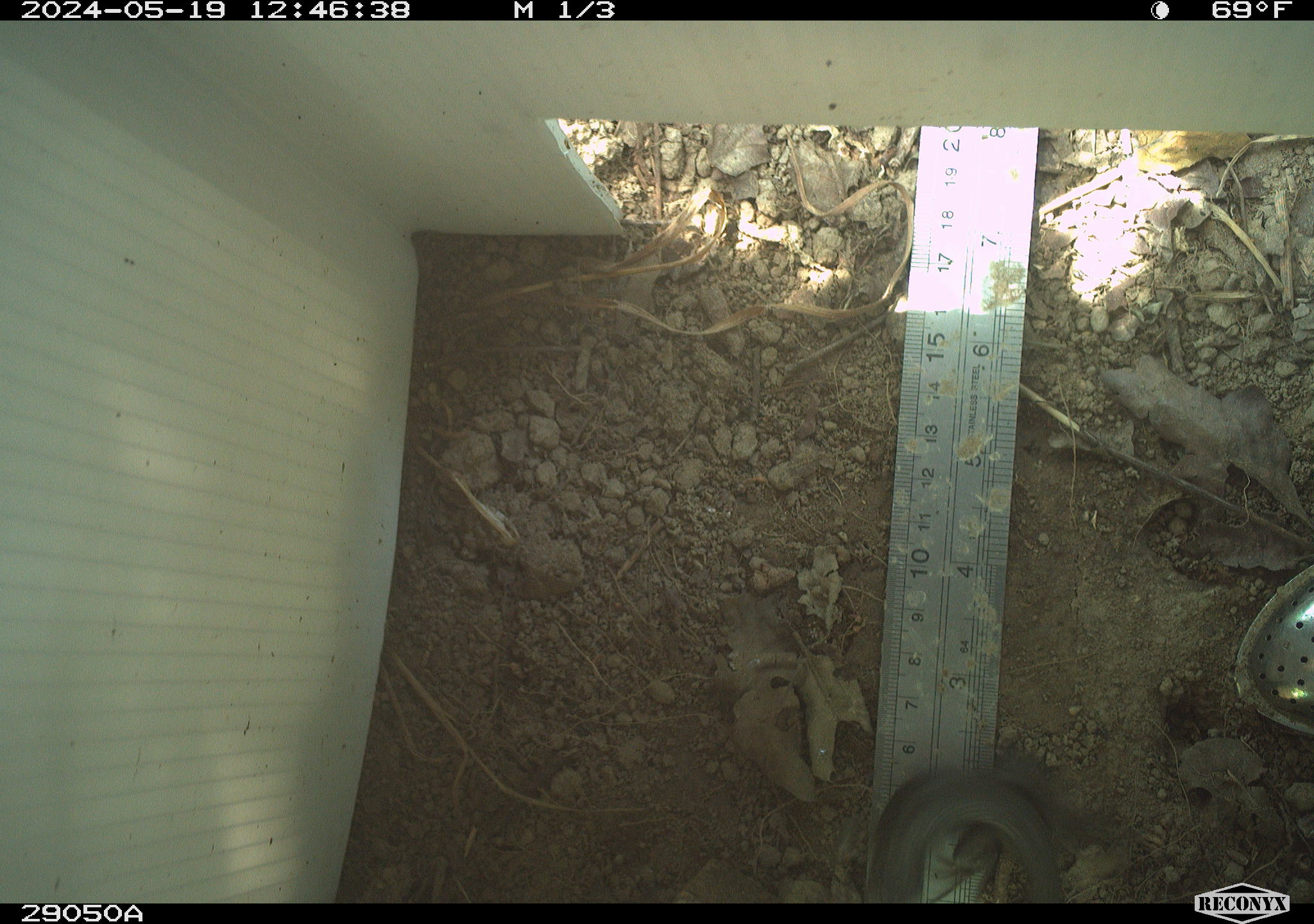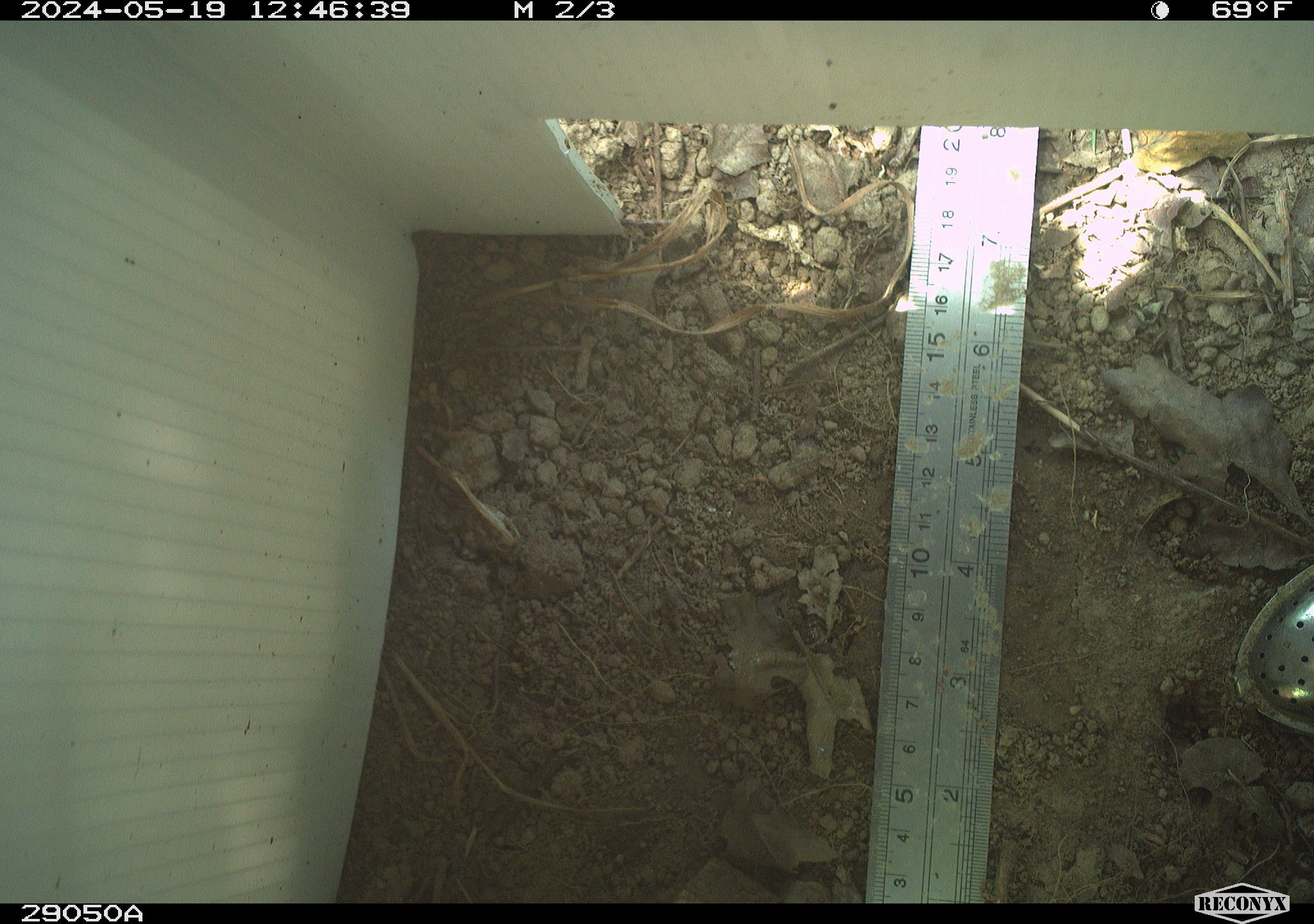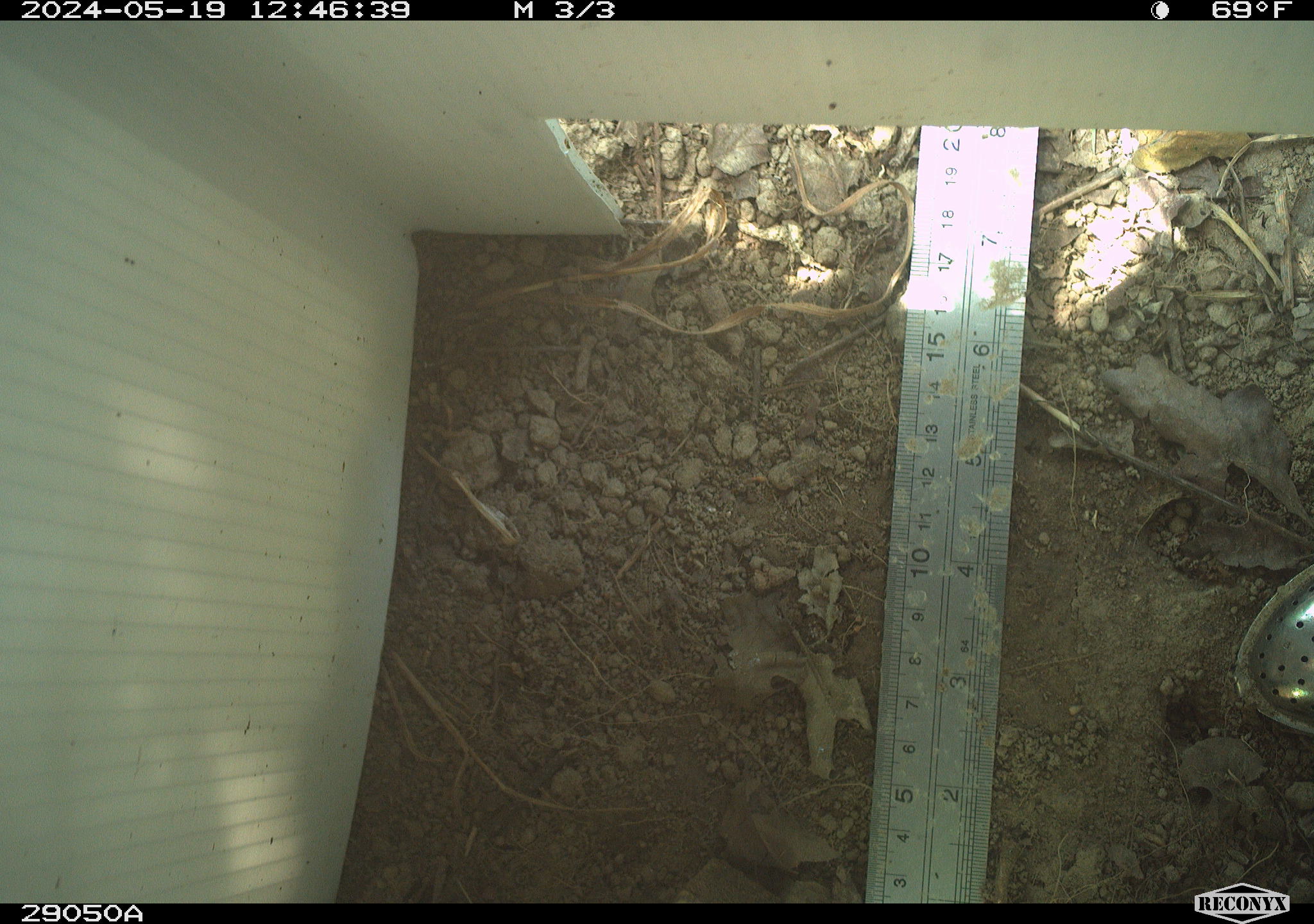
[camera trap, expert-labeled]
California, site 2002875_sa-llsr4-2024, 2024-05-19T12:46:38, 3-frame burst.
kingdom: Animalia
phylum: Chordata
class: Reptilia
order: Squamata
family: Phrynosomatidae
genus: Sceloporus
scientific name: Sceloporus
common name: spiny lizards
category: sceloporus species